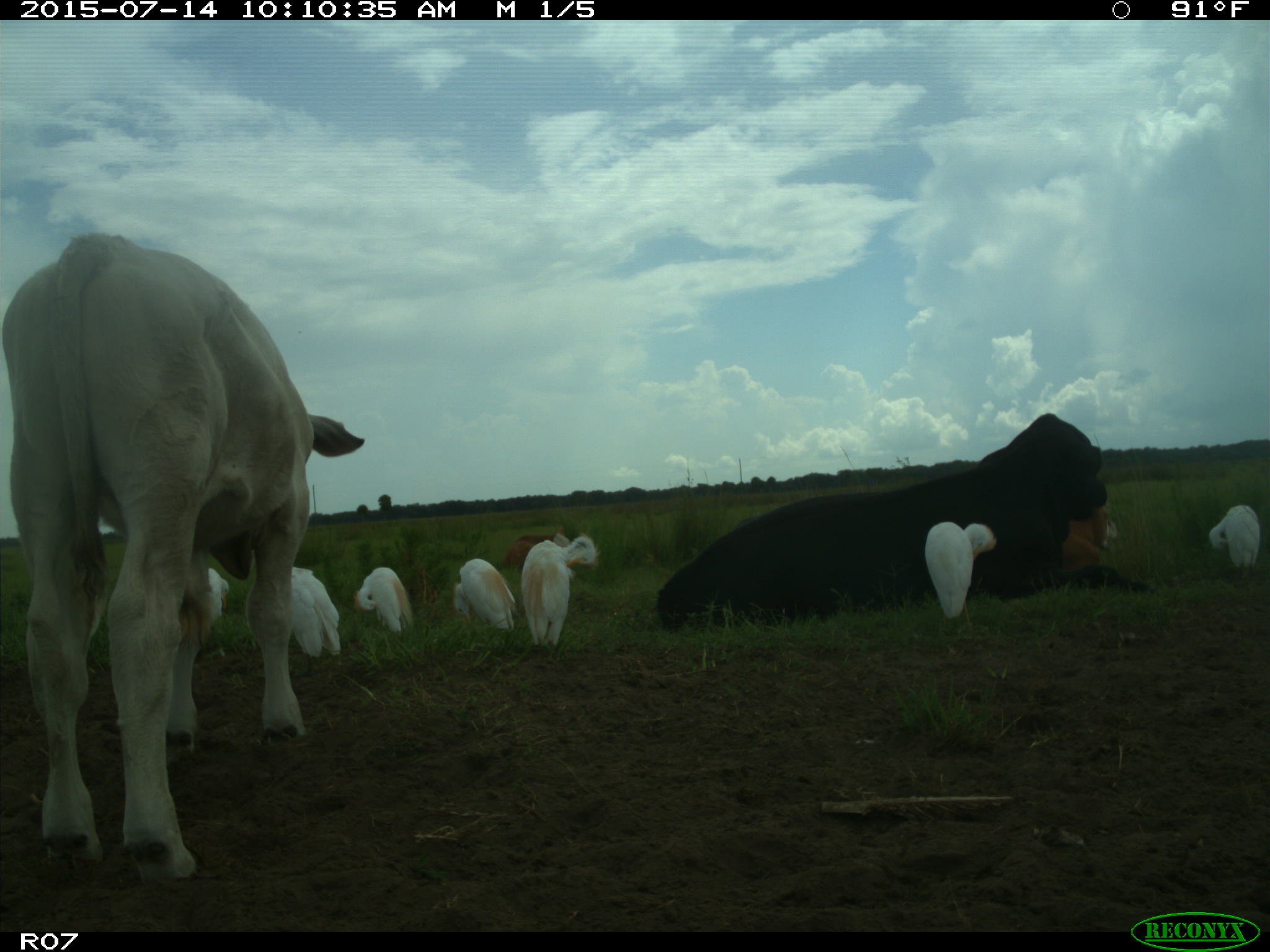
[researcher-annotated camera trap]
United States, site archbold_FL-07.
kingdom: Animalia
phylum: Chordata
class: Mammalia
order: Artiodactyla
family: Bovidae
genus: Bos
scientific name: Bos taurus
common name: domestic cow